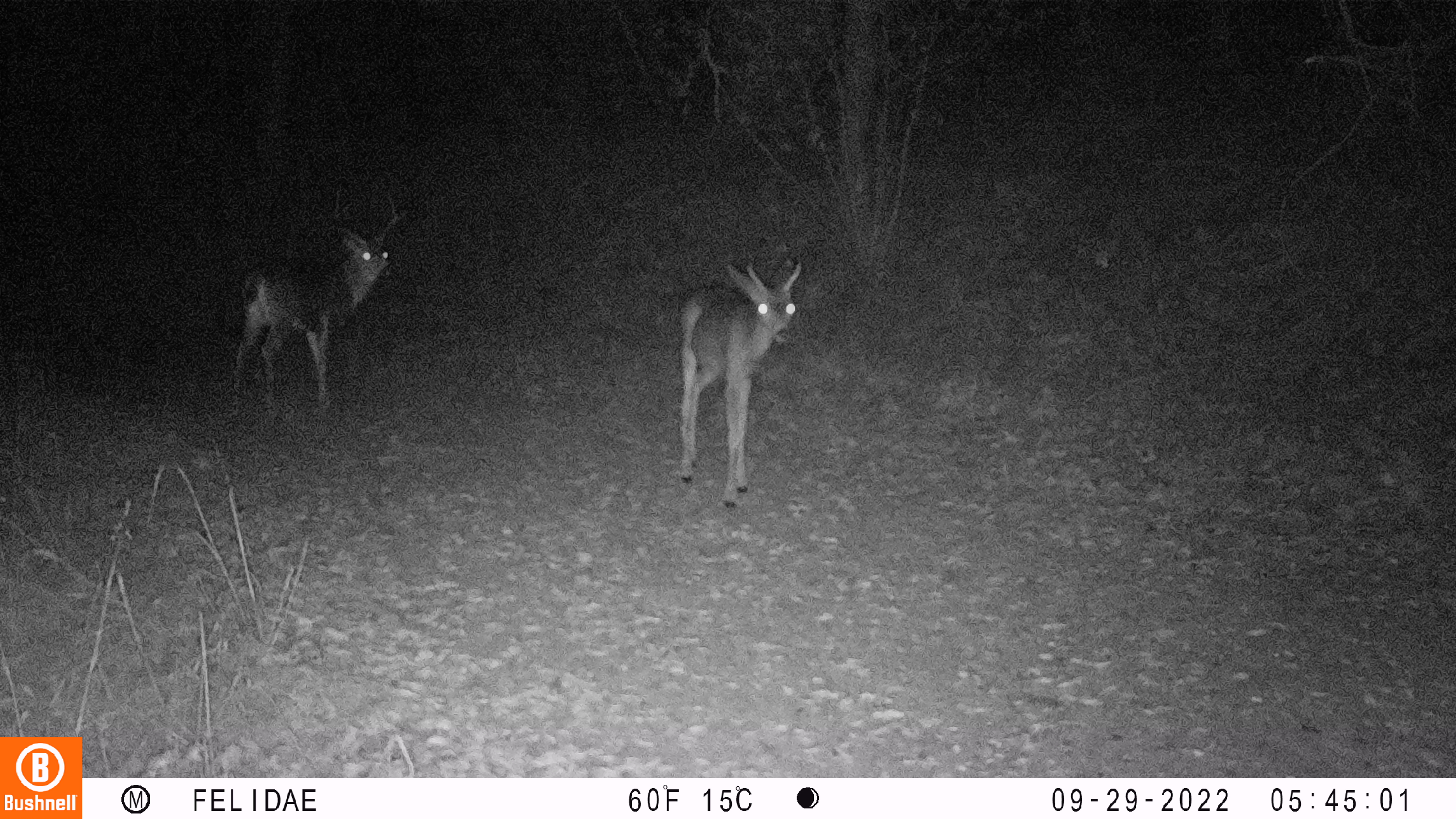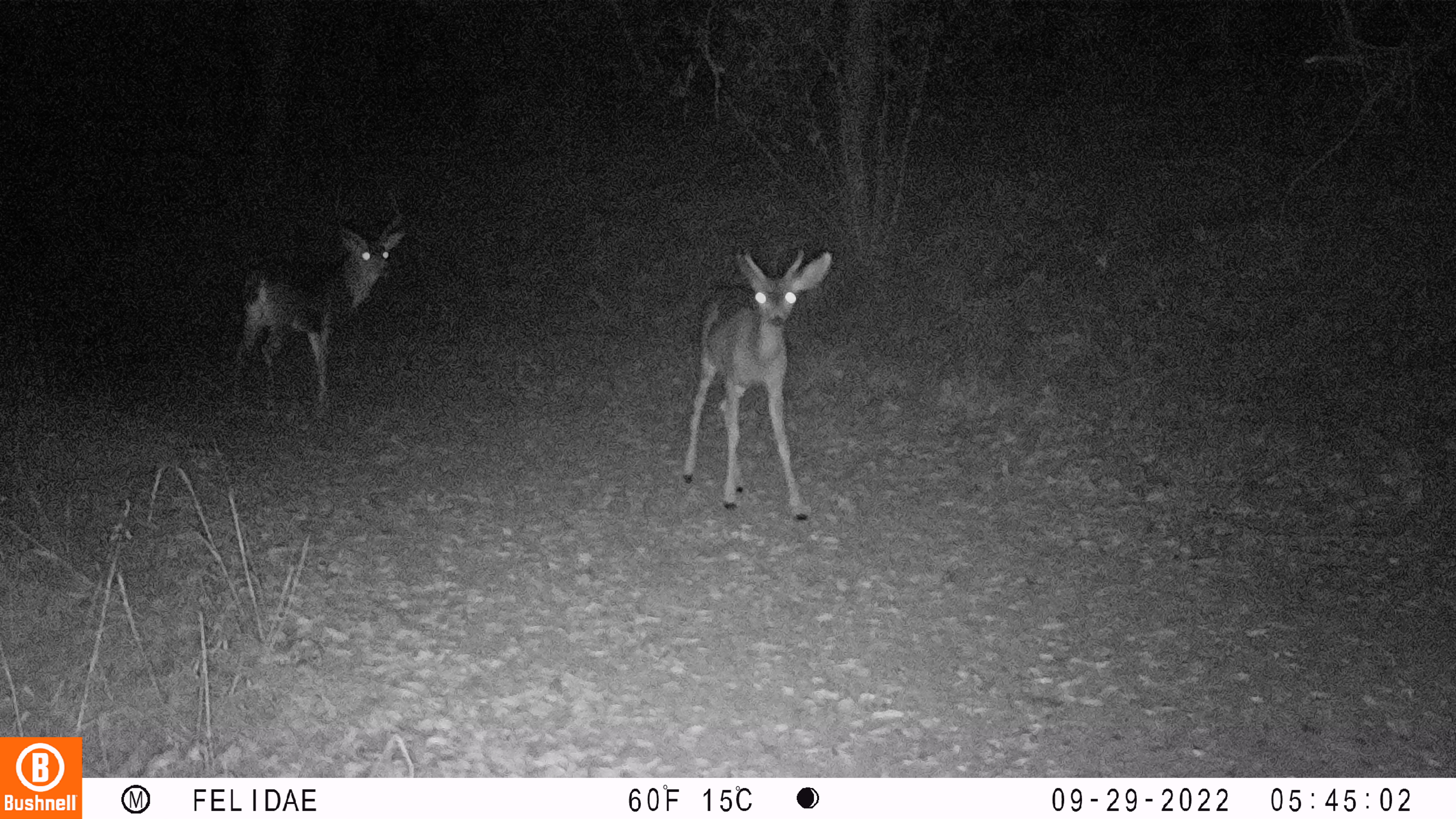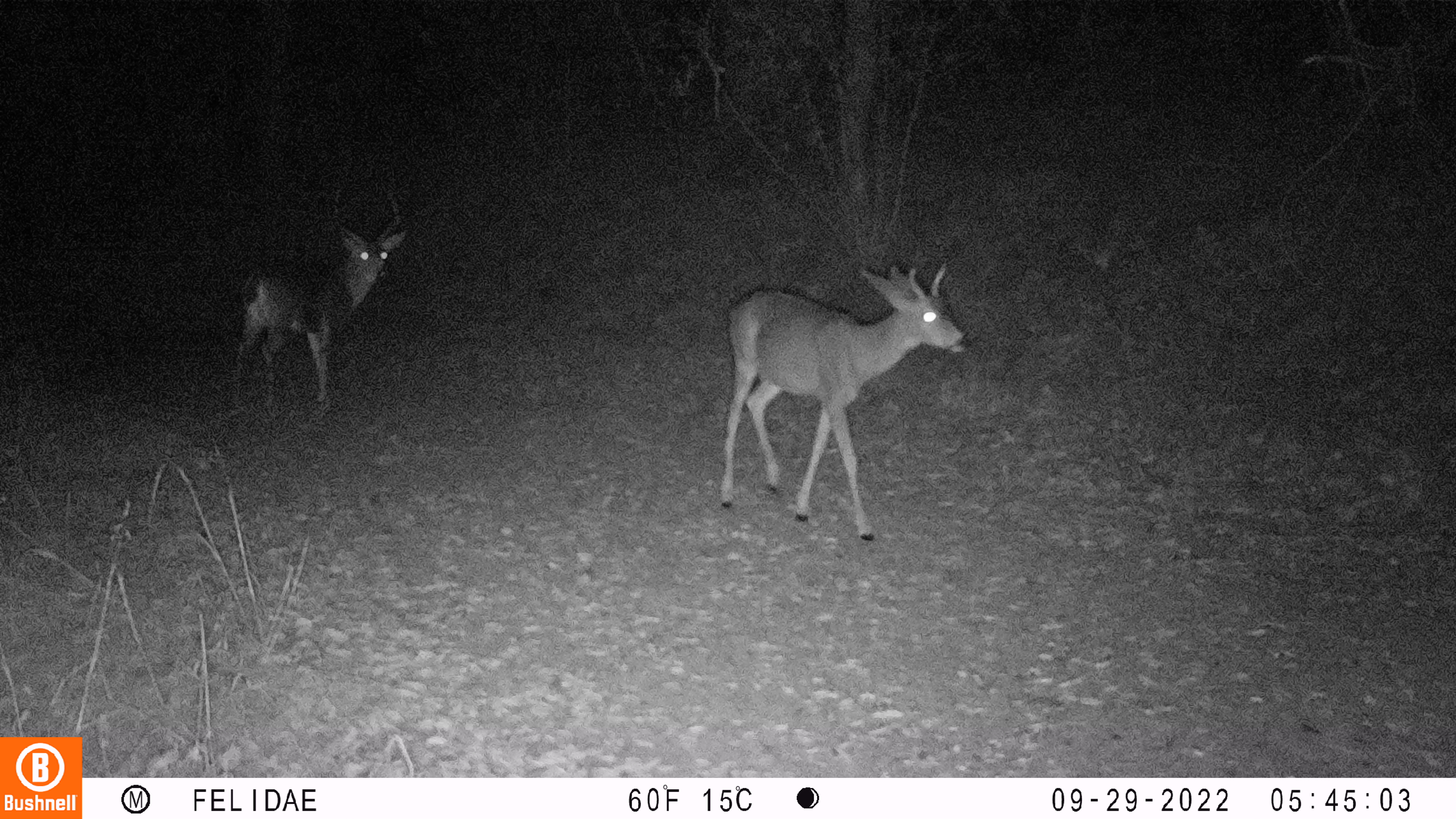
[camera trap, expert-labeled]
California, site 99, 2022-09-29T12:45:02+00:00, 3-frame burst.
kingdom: Animalia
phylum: Chordata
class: Mammalia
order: Artiodactyla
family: Cervidae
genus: Odocoileus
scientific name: Odocoileus hemionus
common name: mule deer